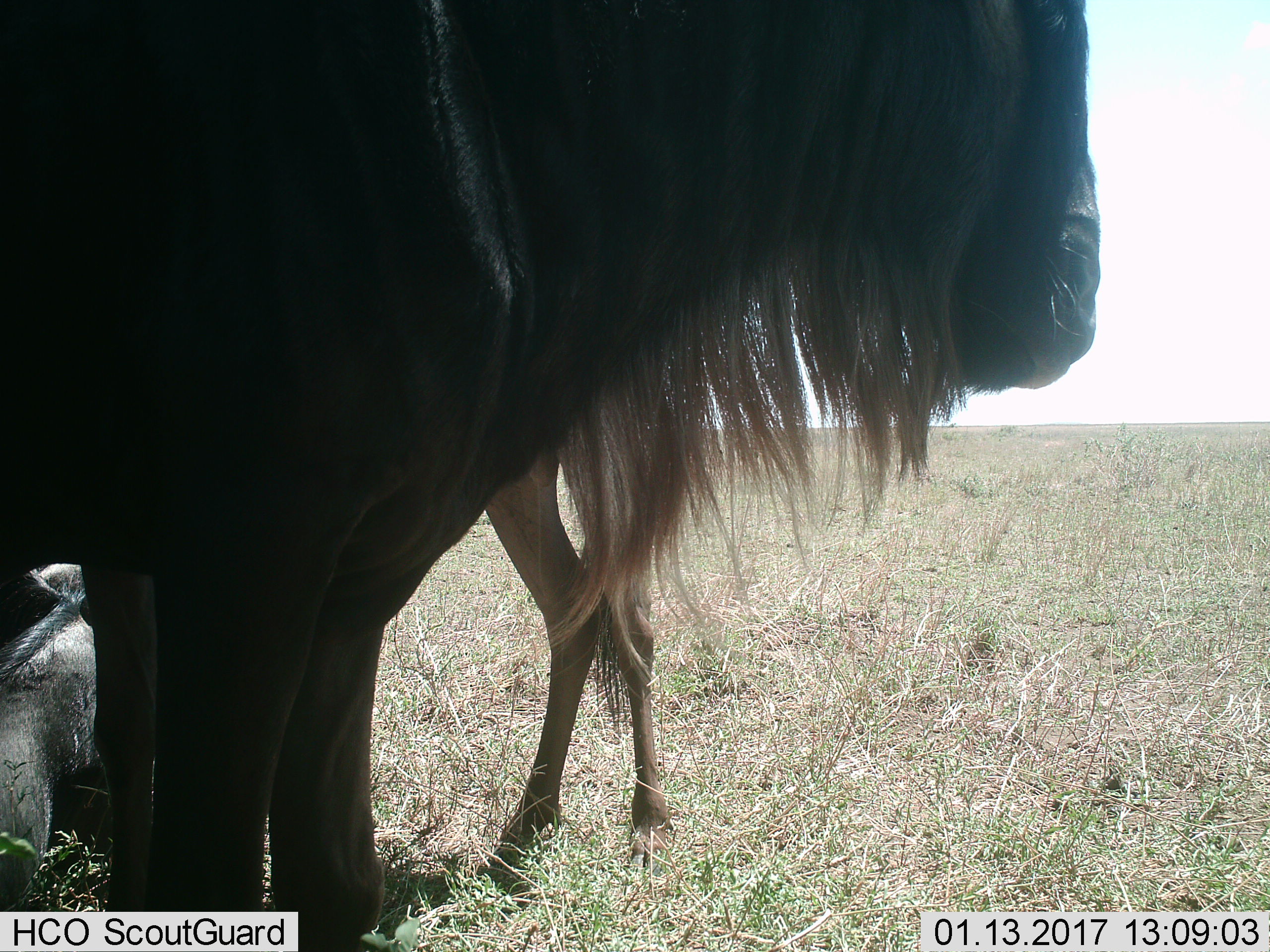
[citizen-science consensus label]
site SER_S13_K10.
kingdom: Animalia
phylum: Chordata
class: Mammalia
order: Artiodactyla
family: Bovidae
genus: Connochaetes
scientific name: Connochaetes taurinus taurinus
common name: blue wildebeest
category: wildebeestblue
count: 3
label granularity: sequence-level